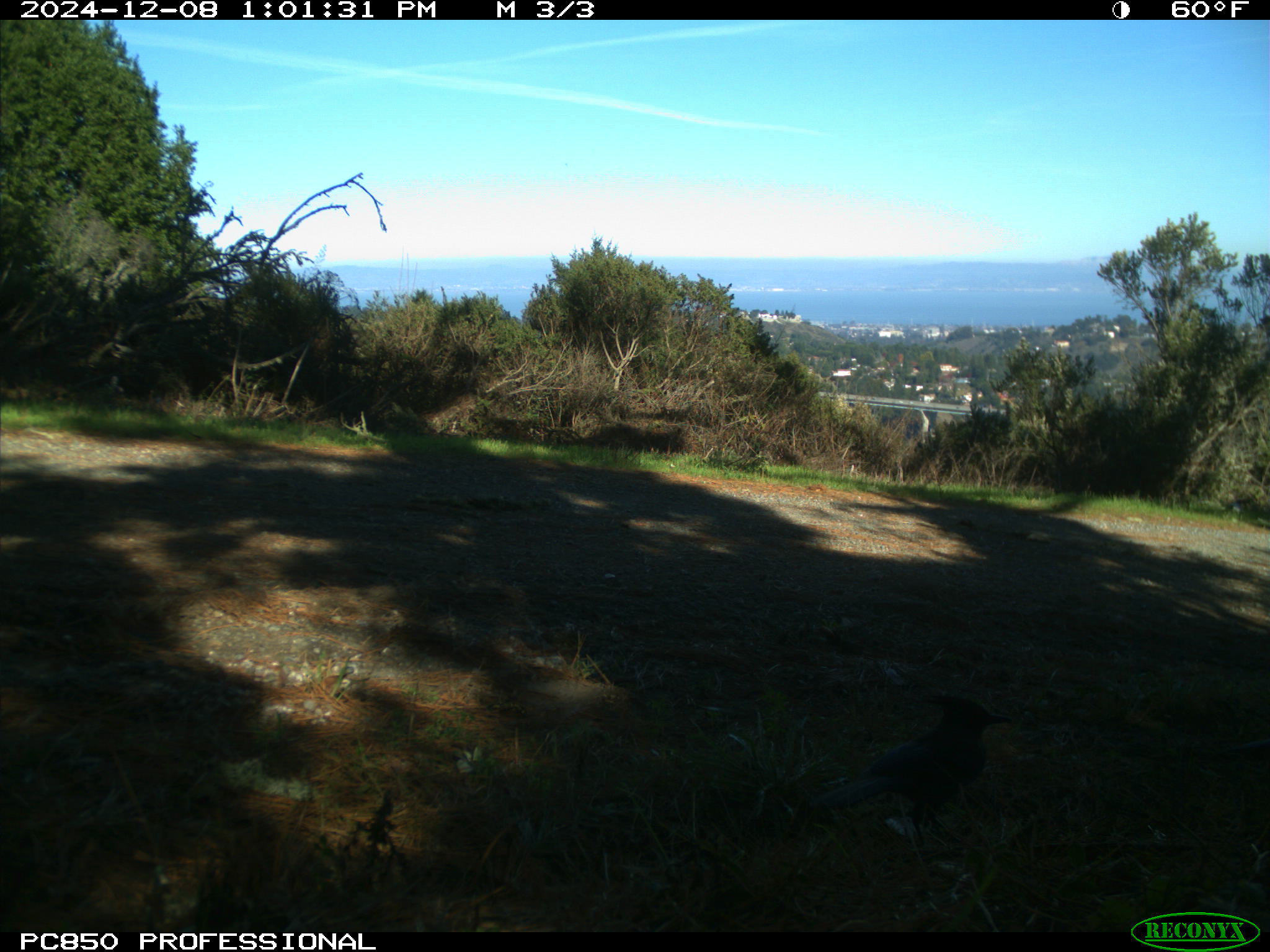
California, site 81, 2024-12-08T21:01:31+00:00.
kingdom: Animalia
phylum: Chordata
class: Aves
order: Passeriformes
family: Corvidae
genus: Cyanocitta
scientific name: Cyanocitta stelleri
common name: steller's jay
Steller's jay (Cyanocitta stelleri).